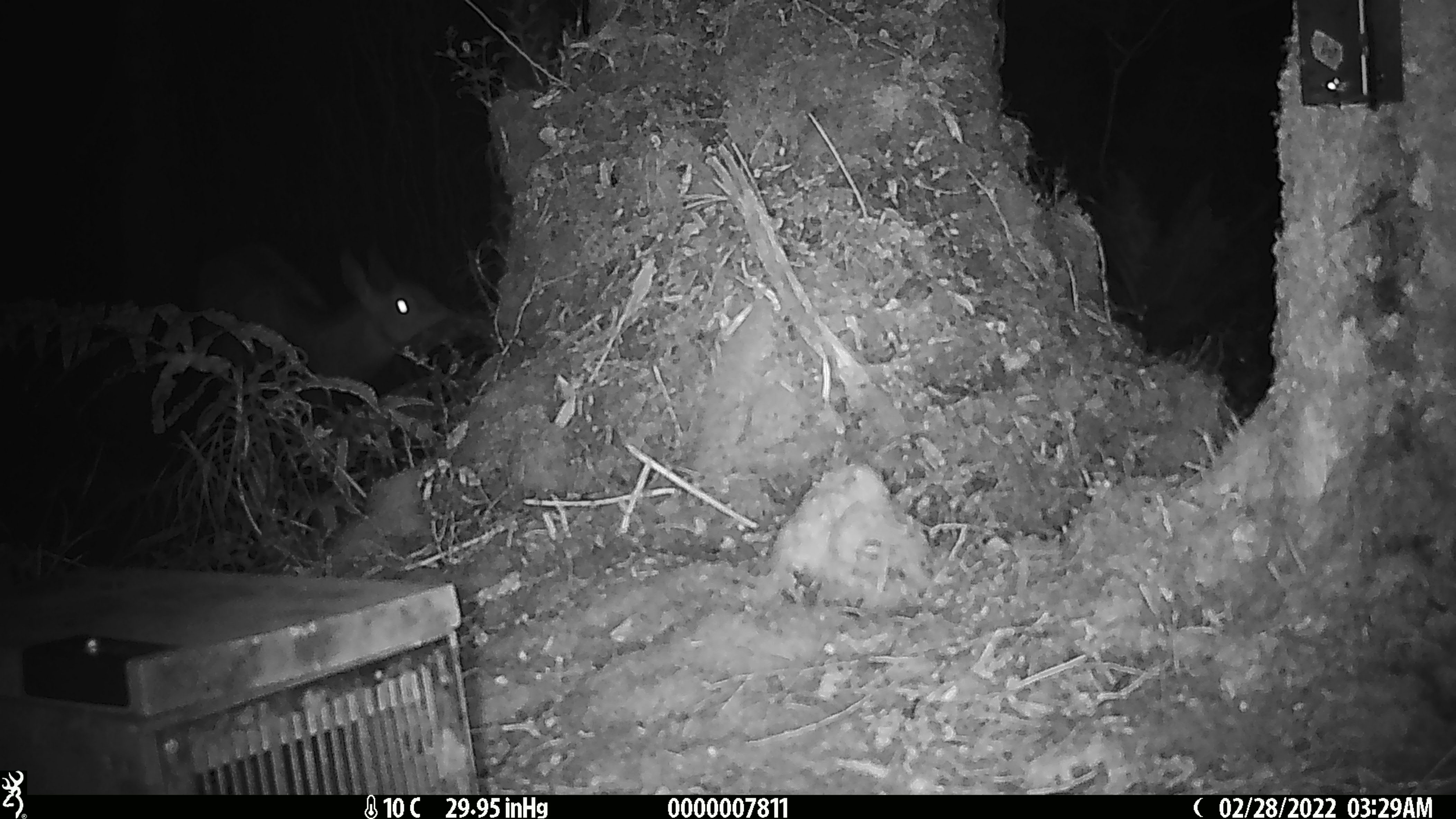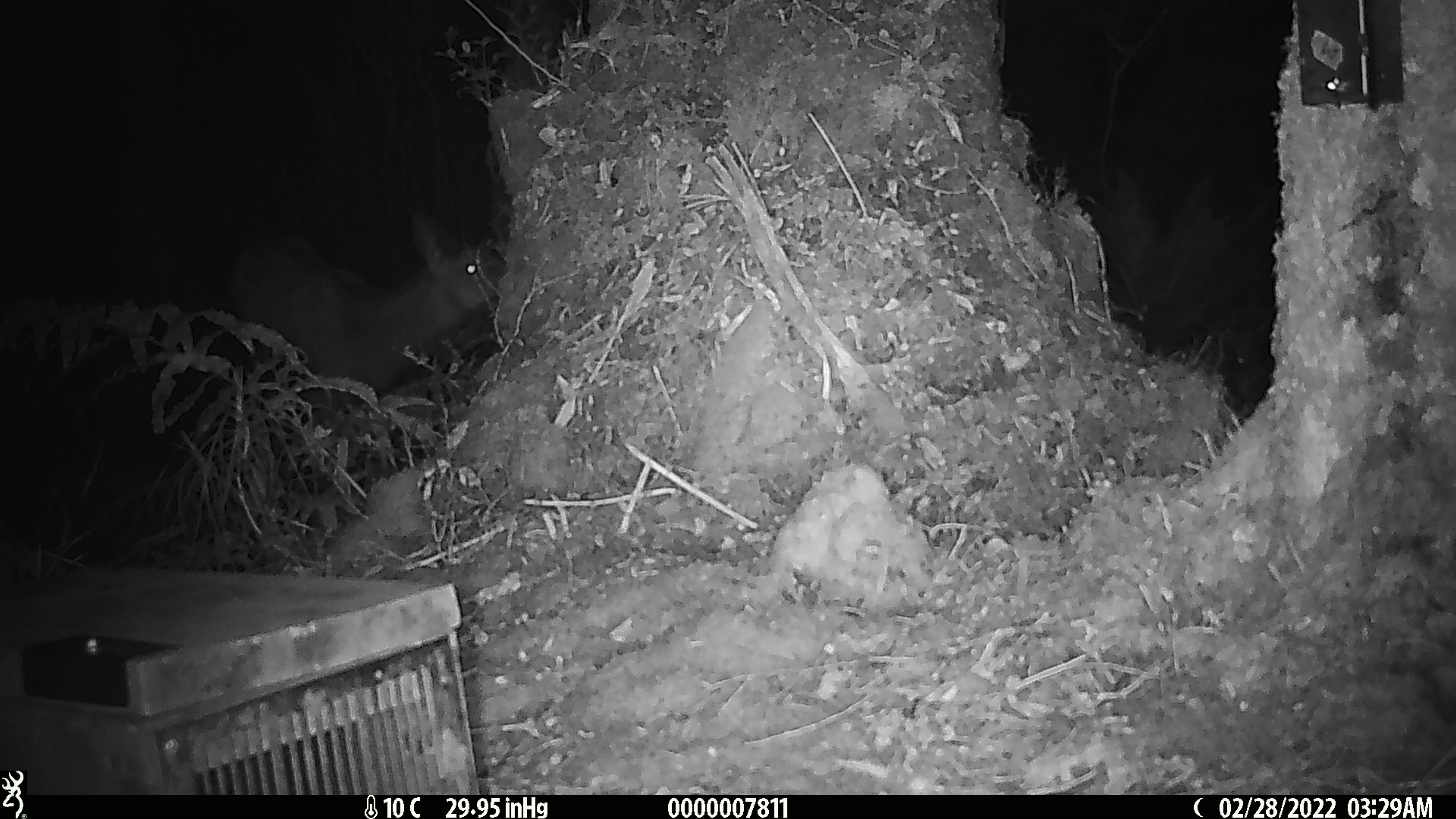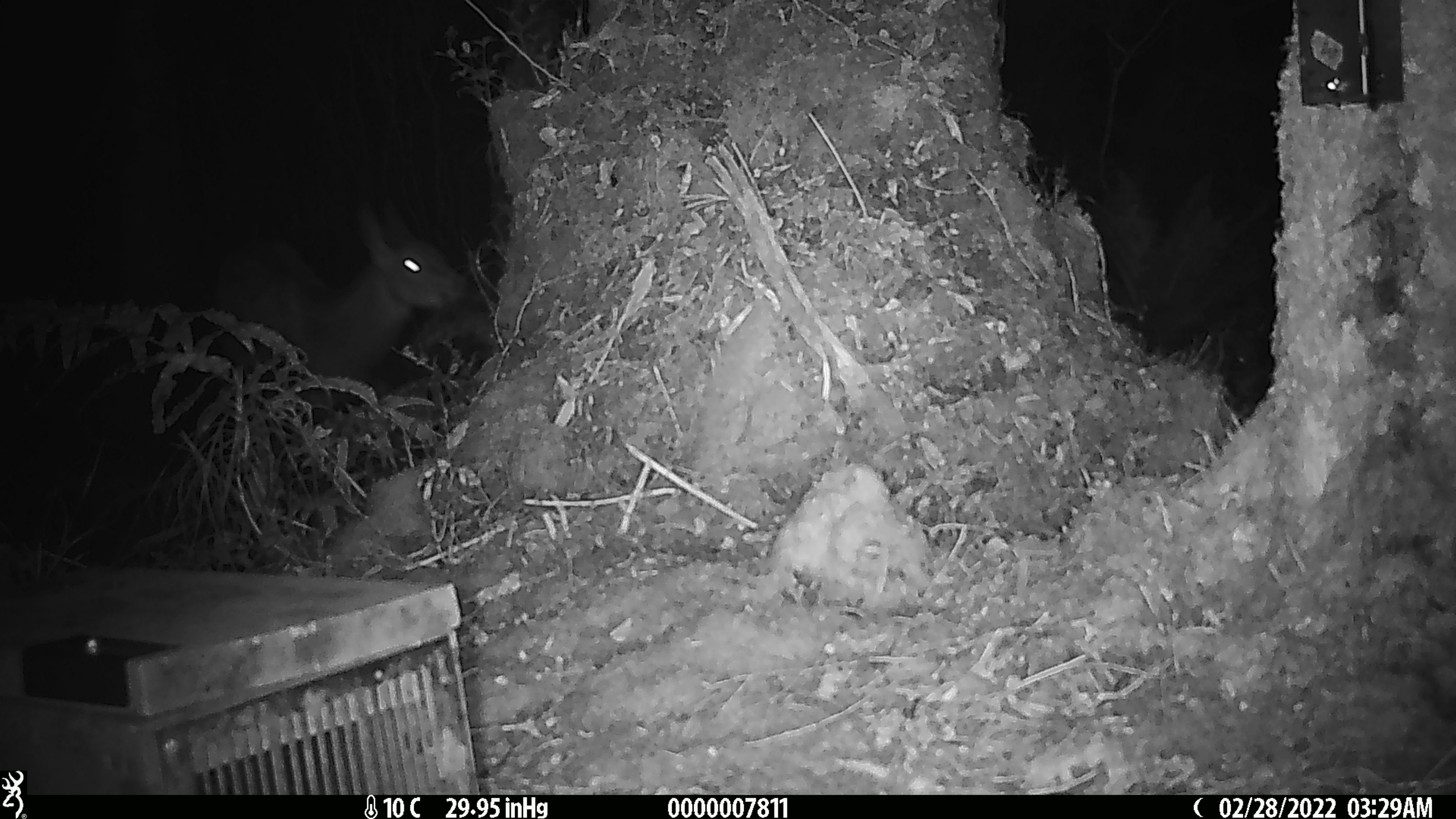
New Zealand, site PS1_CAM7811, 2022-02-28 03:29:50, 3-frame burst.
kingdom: Animalia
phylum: Chordata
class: Mammalia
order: Artiodactyla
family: Cervidae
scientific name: Cervidae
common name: deer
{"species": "deer (Cervidae)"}